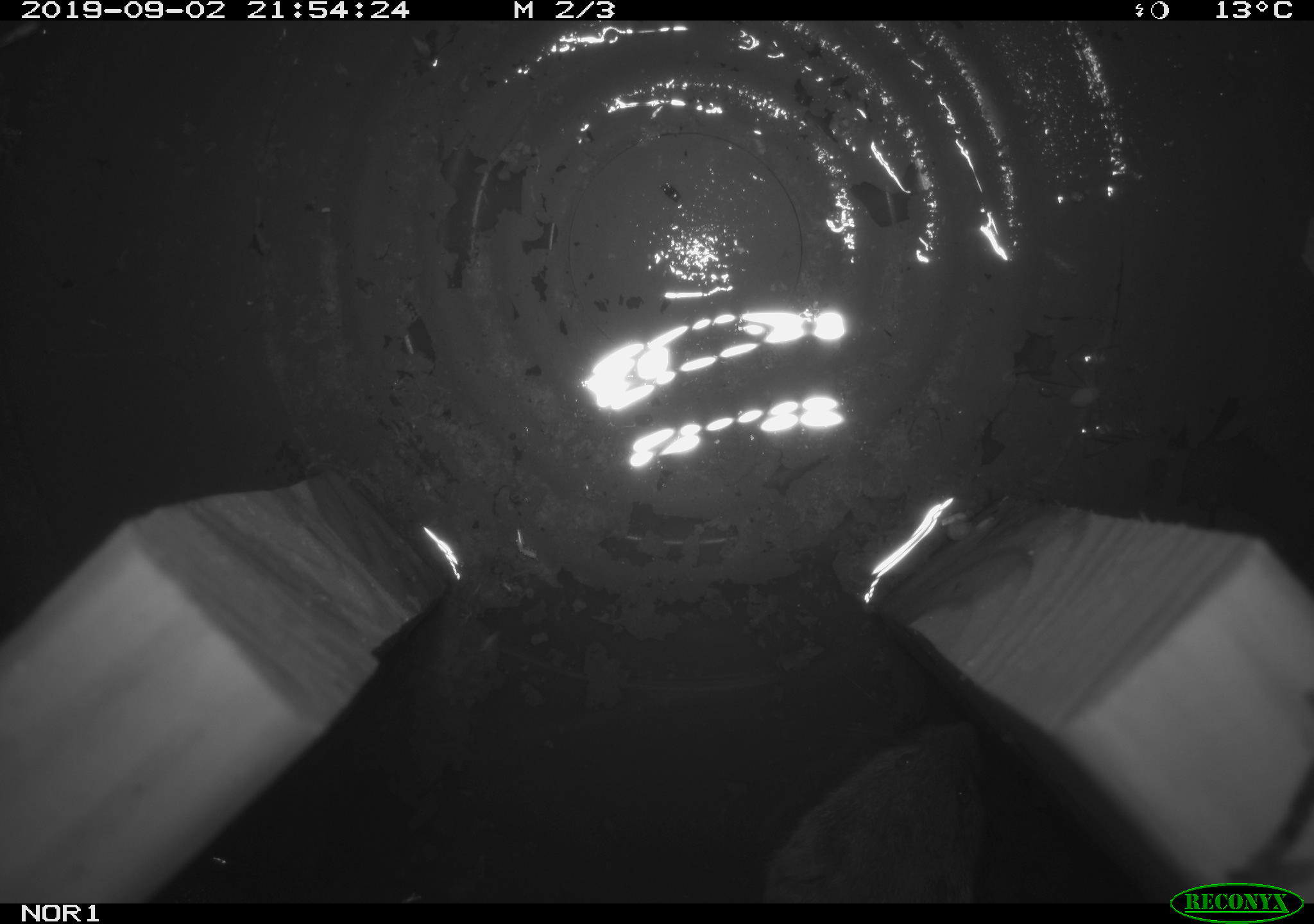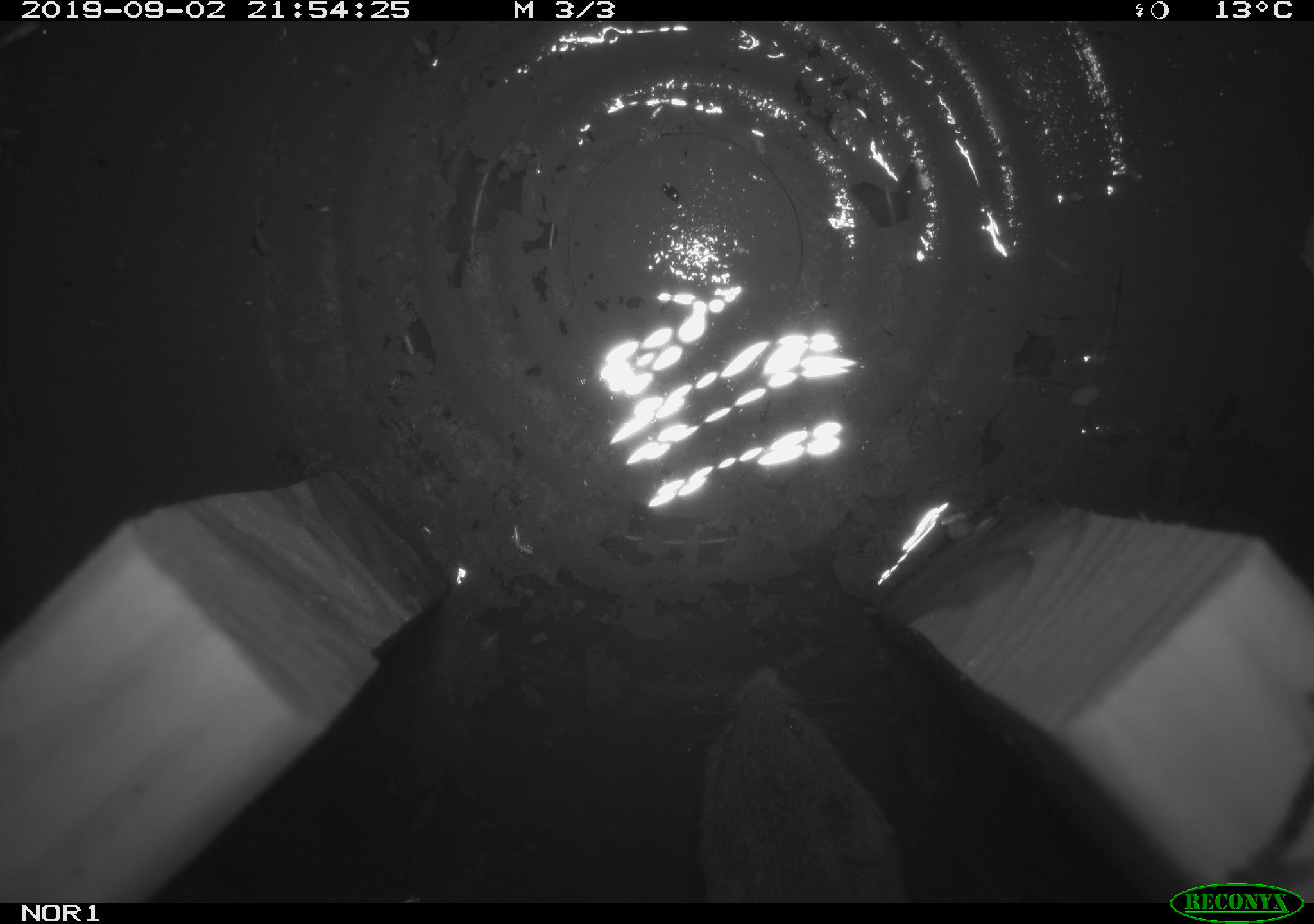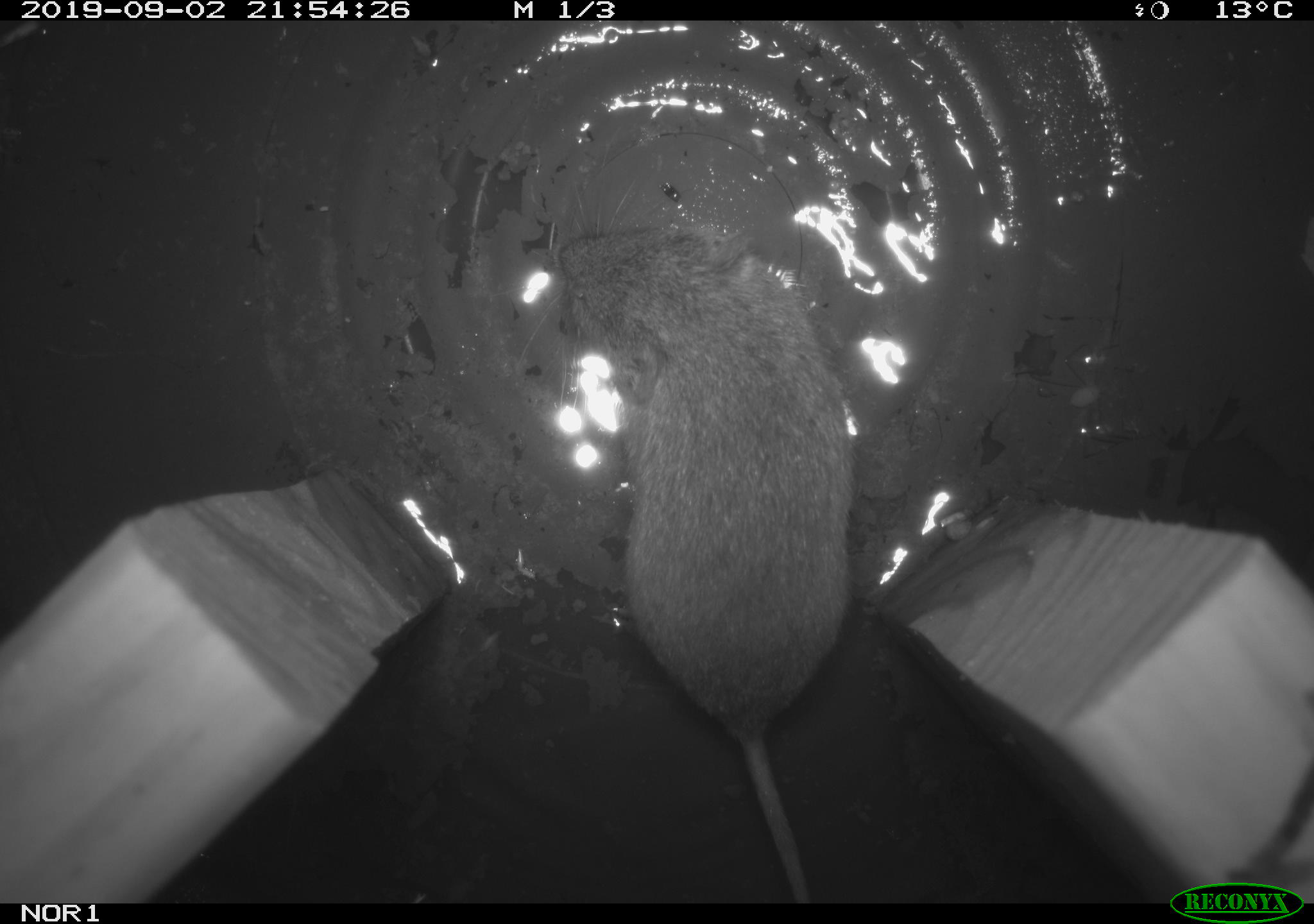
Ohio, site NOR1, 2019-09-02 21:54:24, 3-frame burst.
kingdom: Animalia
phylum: Chordata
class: Mammalia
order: Rodentia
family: Cricetidae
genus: Microtus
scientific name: Microtus pennsylvanicus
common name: meadow vole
Meadow vole (Microtus pennsylvanicus).